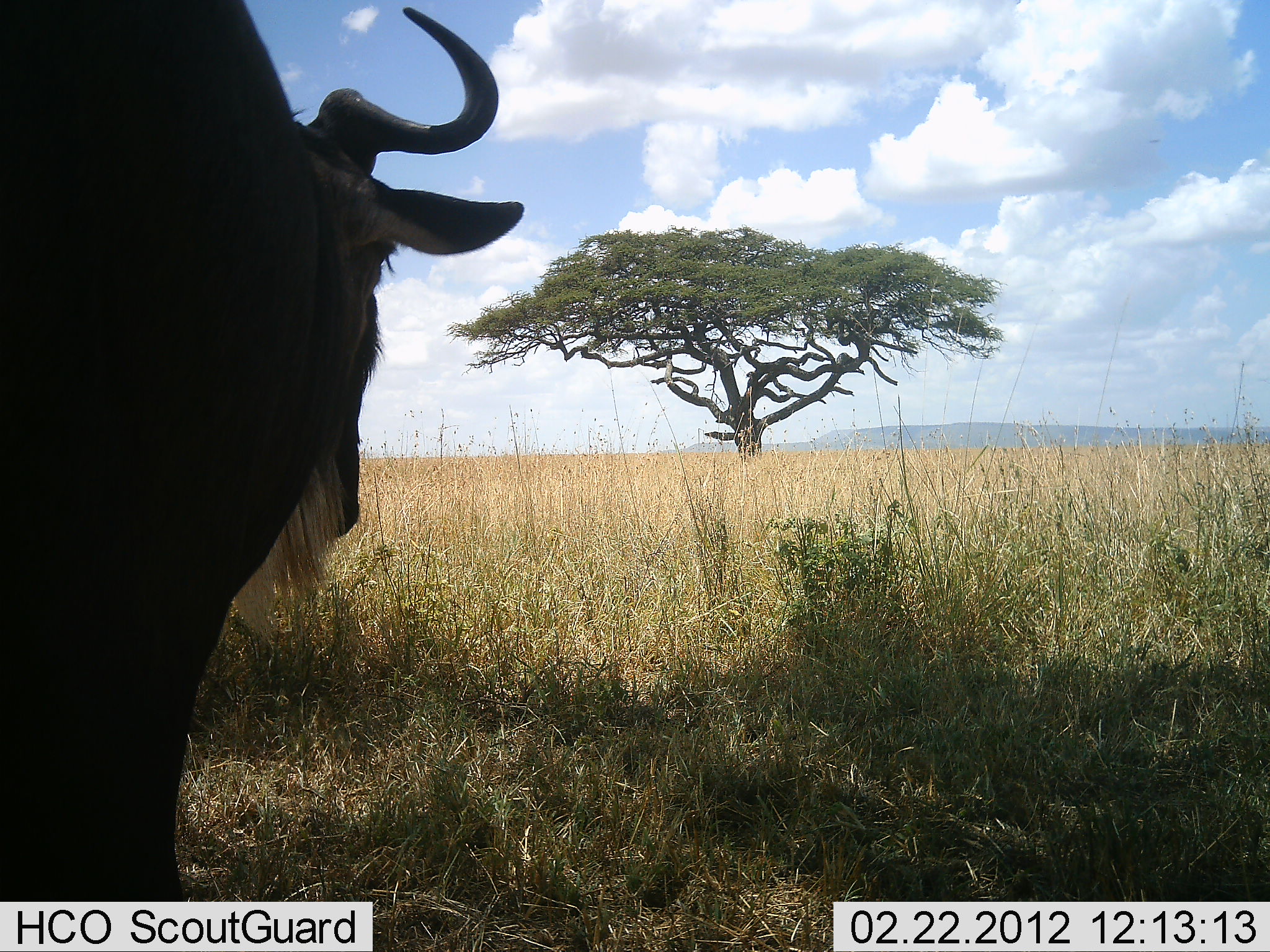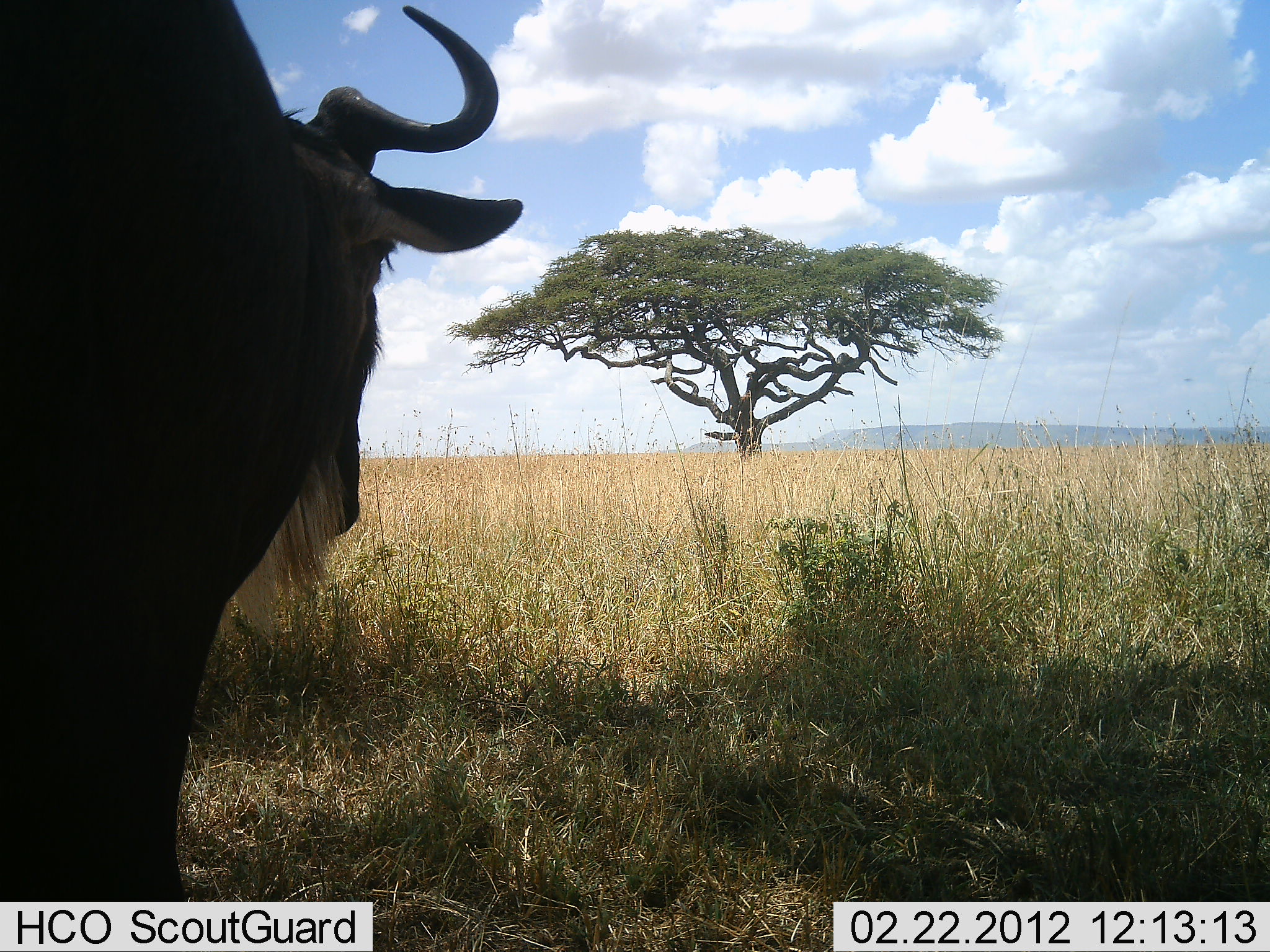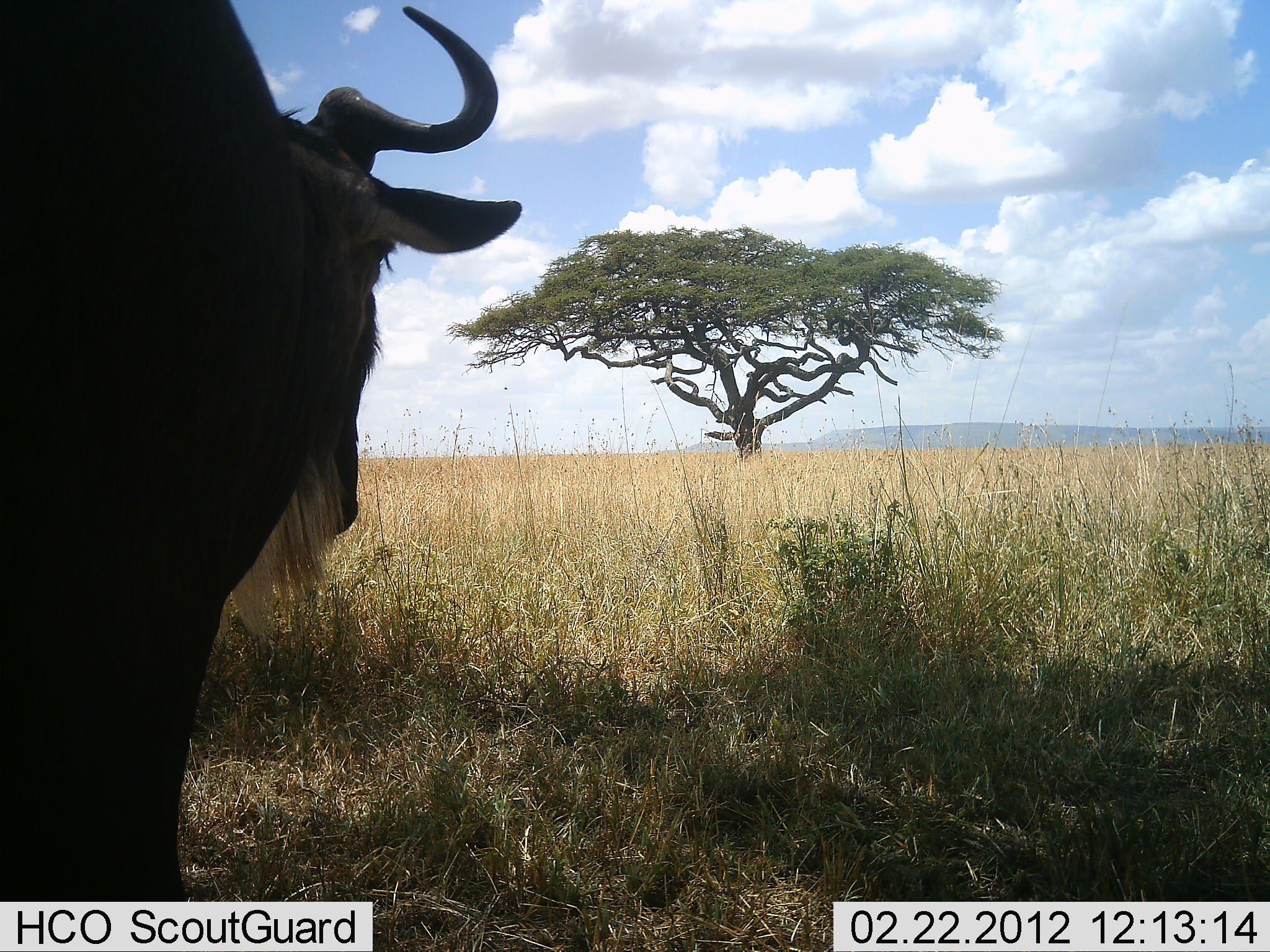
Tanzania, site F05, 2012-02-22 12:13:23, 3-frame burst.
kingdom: Animalia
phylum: Chordata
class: Mammalia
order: Artiodactyla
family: Bovidae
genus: Connochaetes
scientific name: Connochaetes taurinus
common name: blue wildebeest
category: wildebeest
Wildebeest (blue wildebeest) (Connochaetes taurinus), count 1. Behavior (volunteer vote fractions): standing 95%, resting 5%, moving 0%, interacting 0%. Young present (vote fraction): 0%. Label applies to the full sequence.